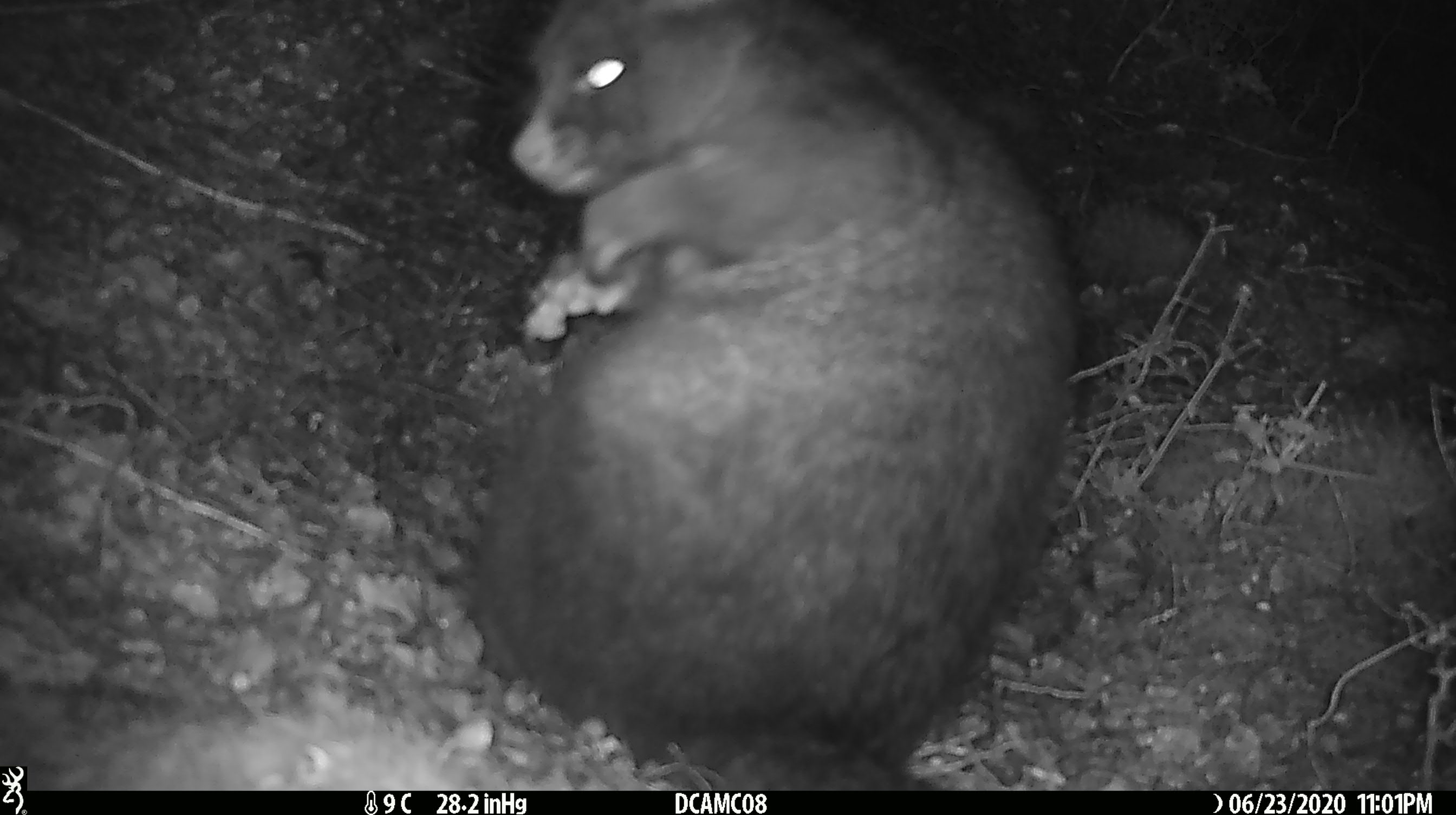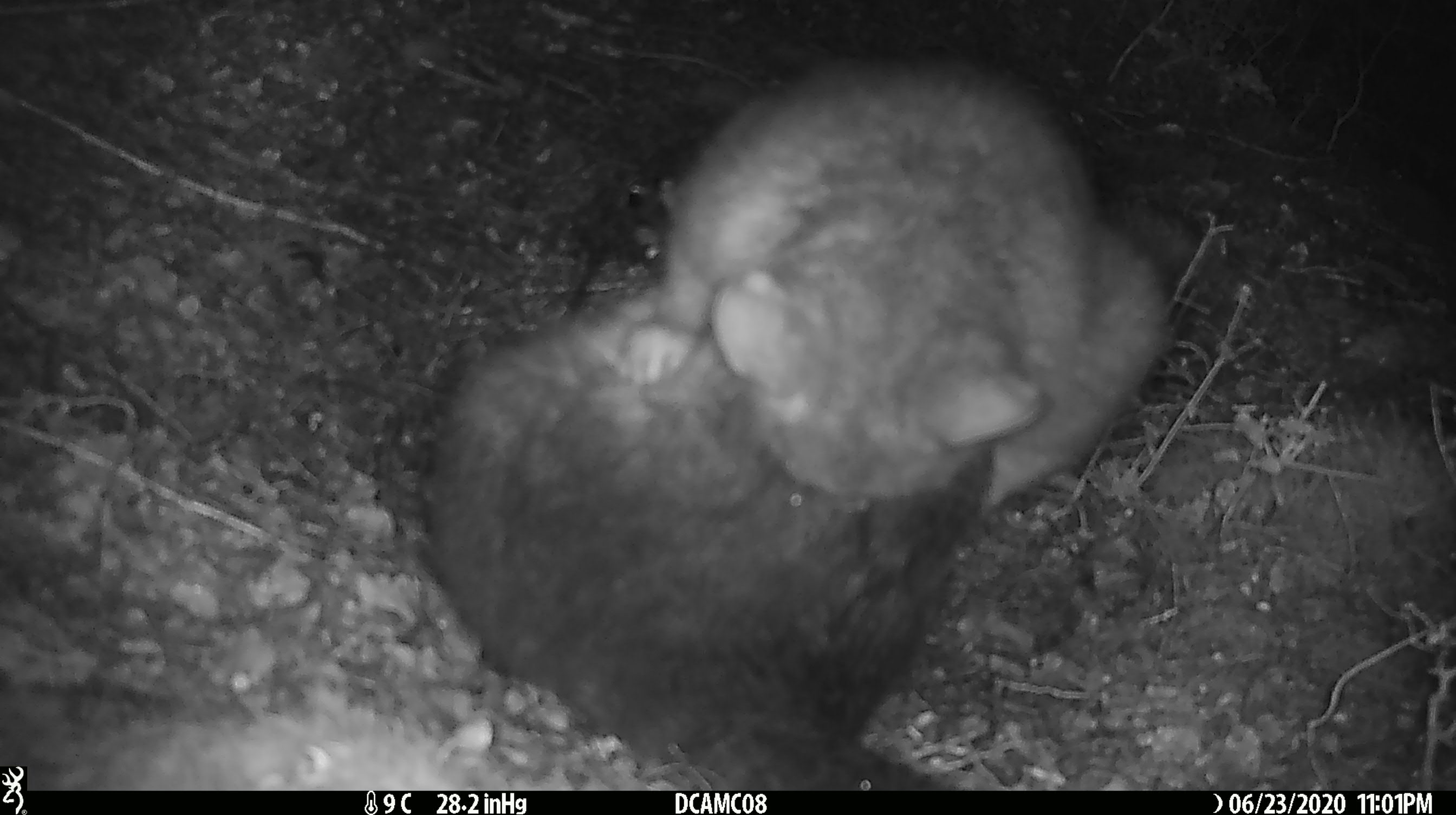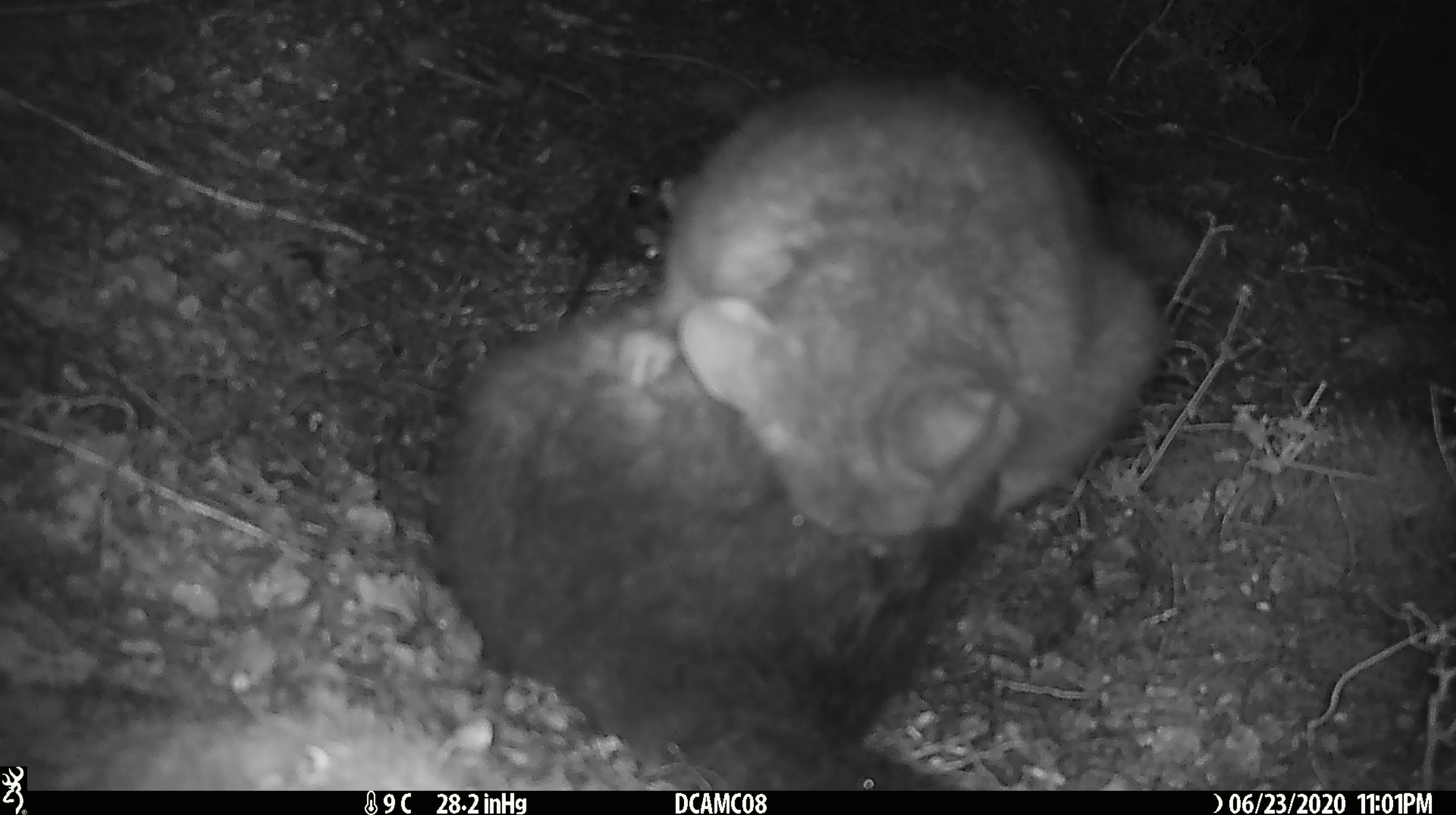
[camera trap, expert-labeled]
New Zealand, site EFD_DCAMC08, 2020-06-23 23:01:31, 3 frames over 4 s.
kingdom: Animalia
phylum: Chordata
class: Mammalia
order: Diprotodontia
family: Phalangeridae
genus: Trichosurus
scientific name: Trichosurus vulpecula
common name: common brushtail possum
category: possum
Possum (common brushtail possum) (Trichosurus vulpecula).